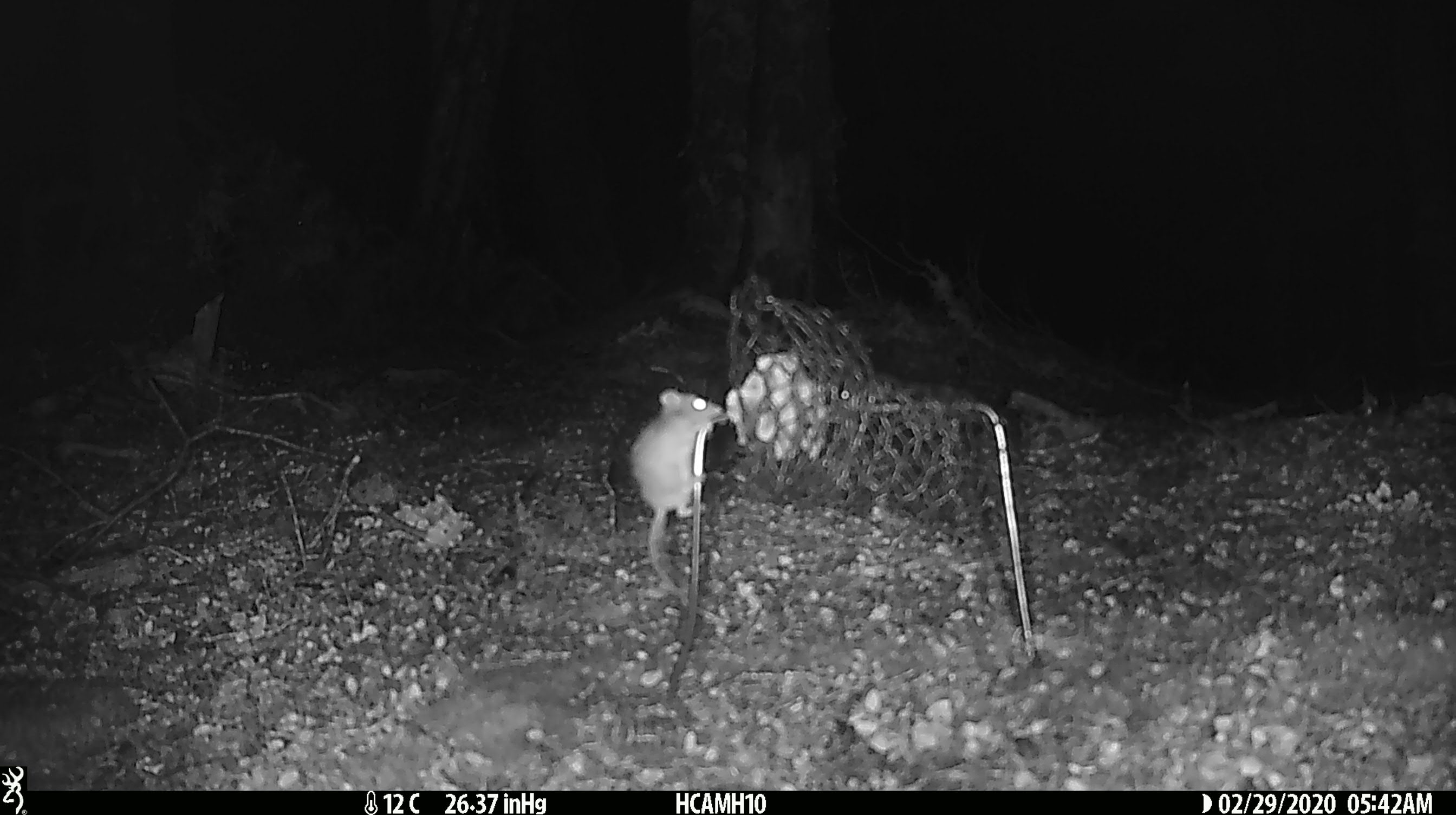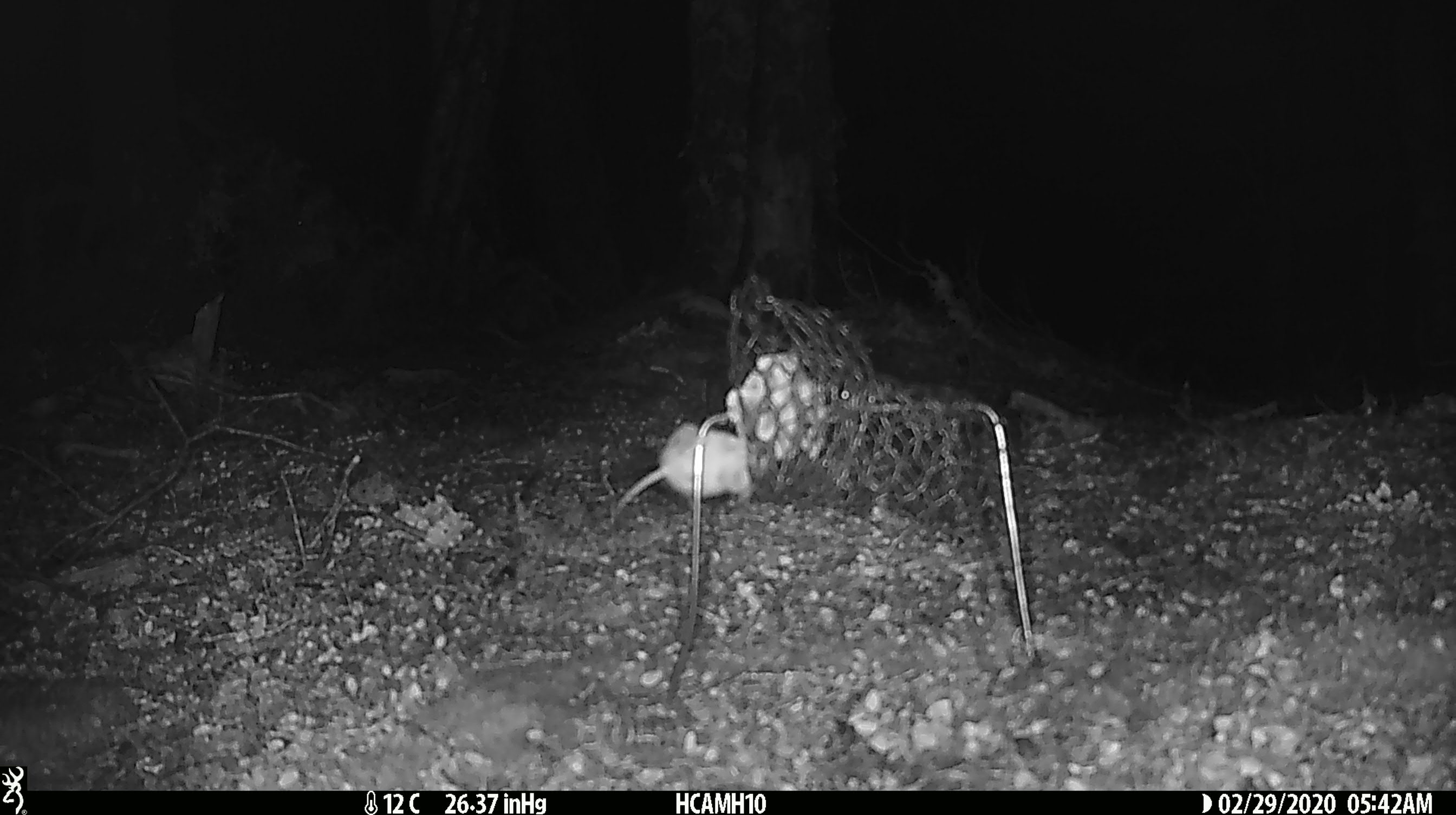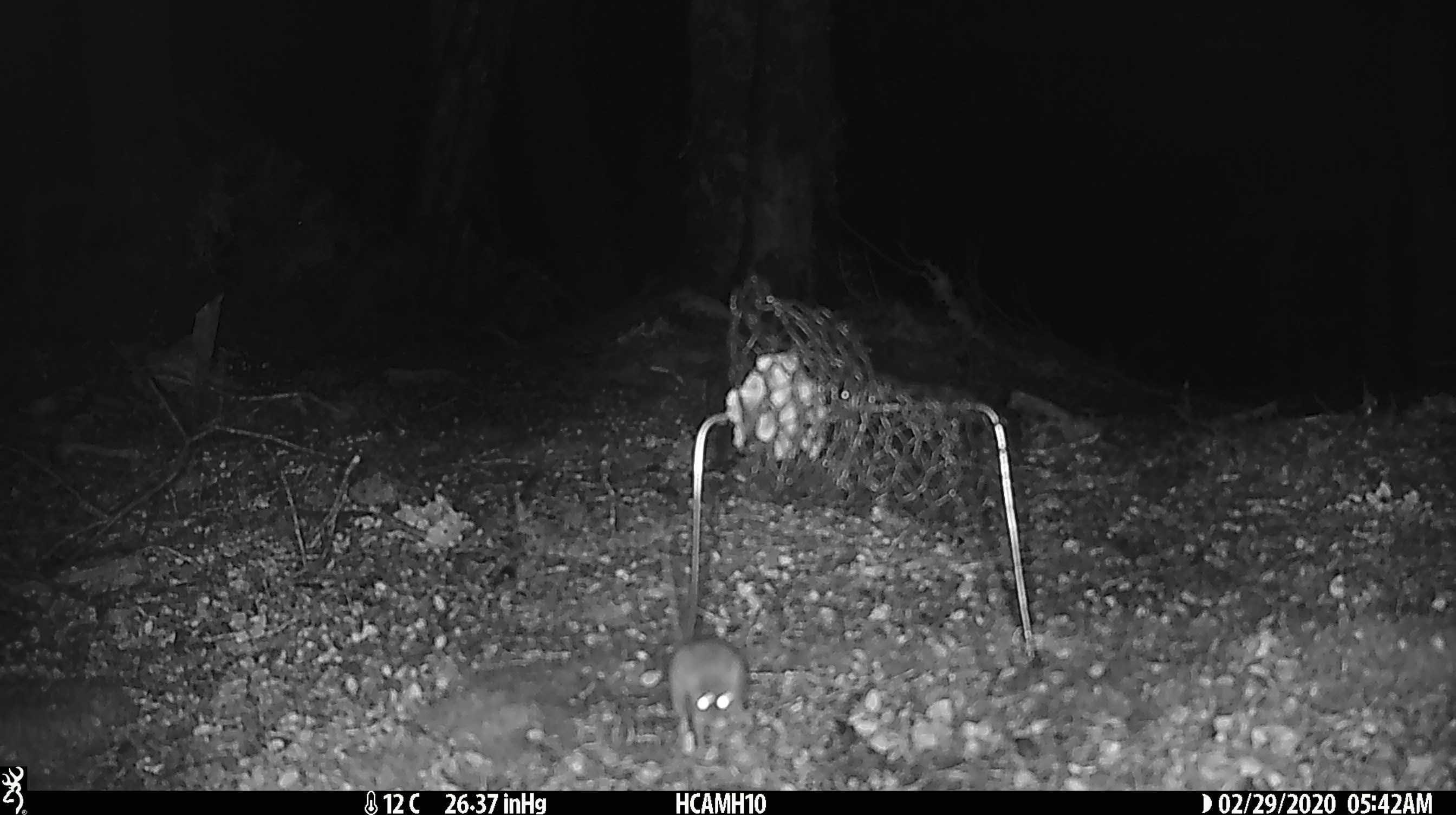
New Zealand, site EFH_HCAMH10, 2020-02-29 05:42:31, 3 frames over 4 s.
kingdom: Animalia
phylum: Chordata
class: Mammalia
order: Rodentia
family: Muridae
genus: Mus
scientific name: Mus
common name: mouse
Mouse (Mus).